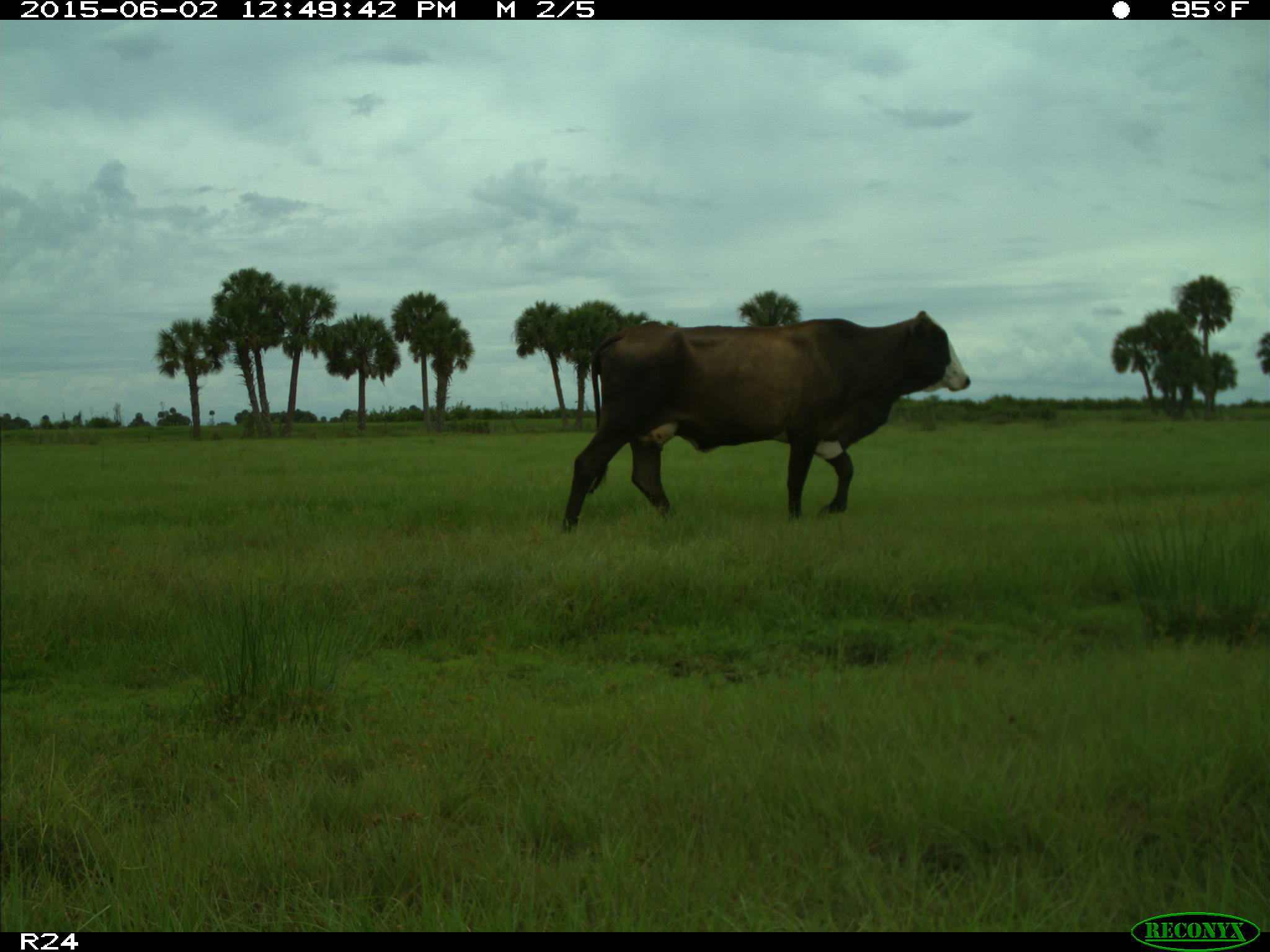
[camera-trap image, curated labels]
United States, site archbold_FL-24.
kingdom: Animalia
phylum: Chordata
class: Mammalia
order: Artiodactyla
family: Bovidae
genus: Bos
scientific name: Bos taurus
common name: domestic cow